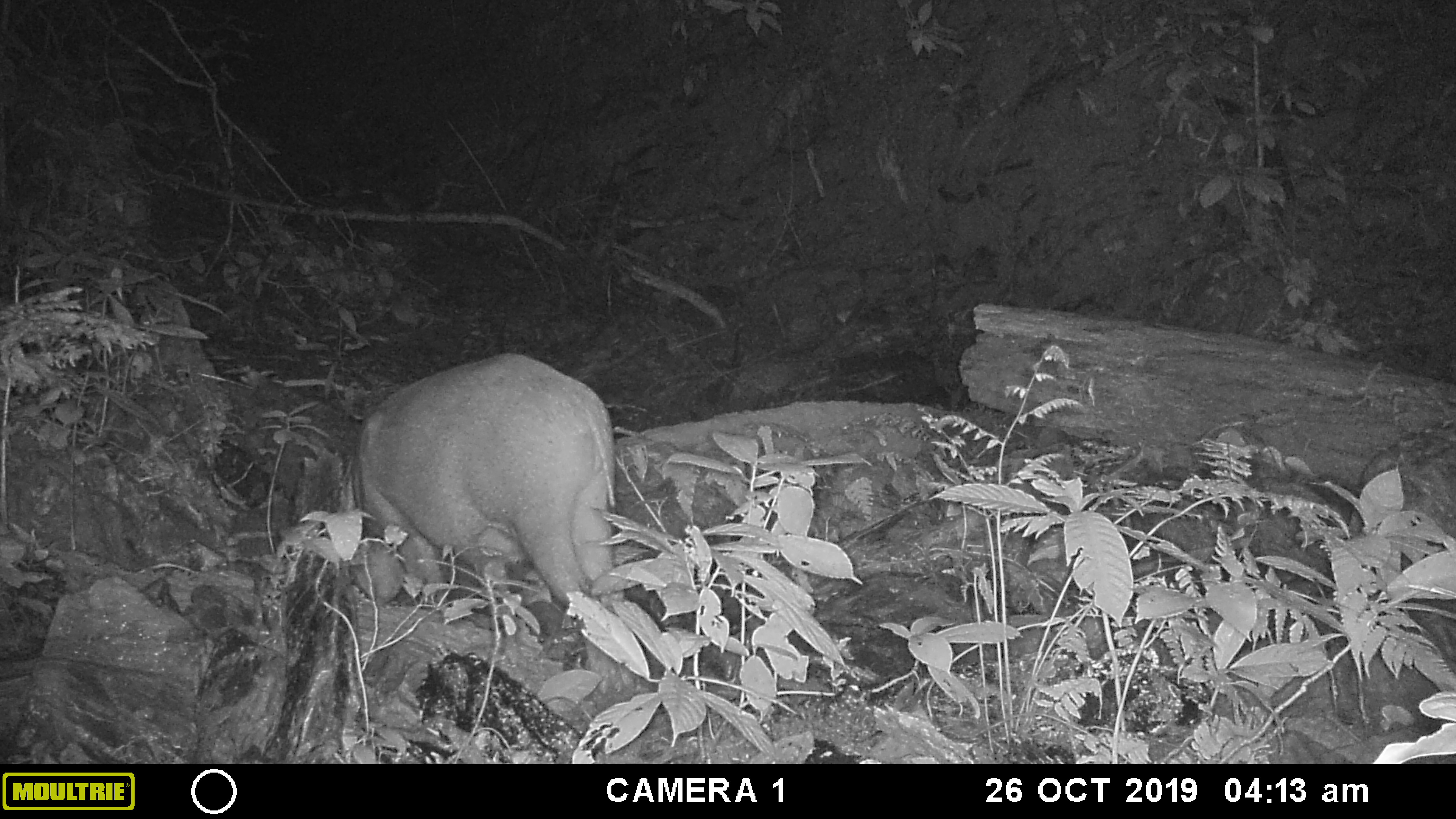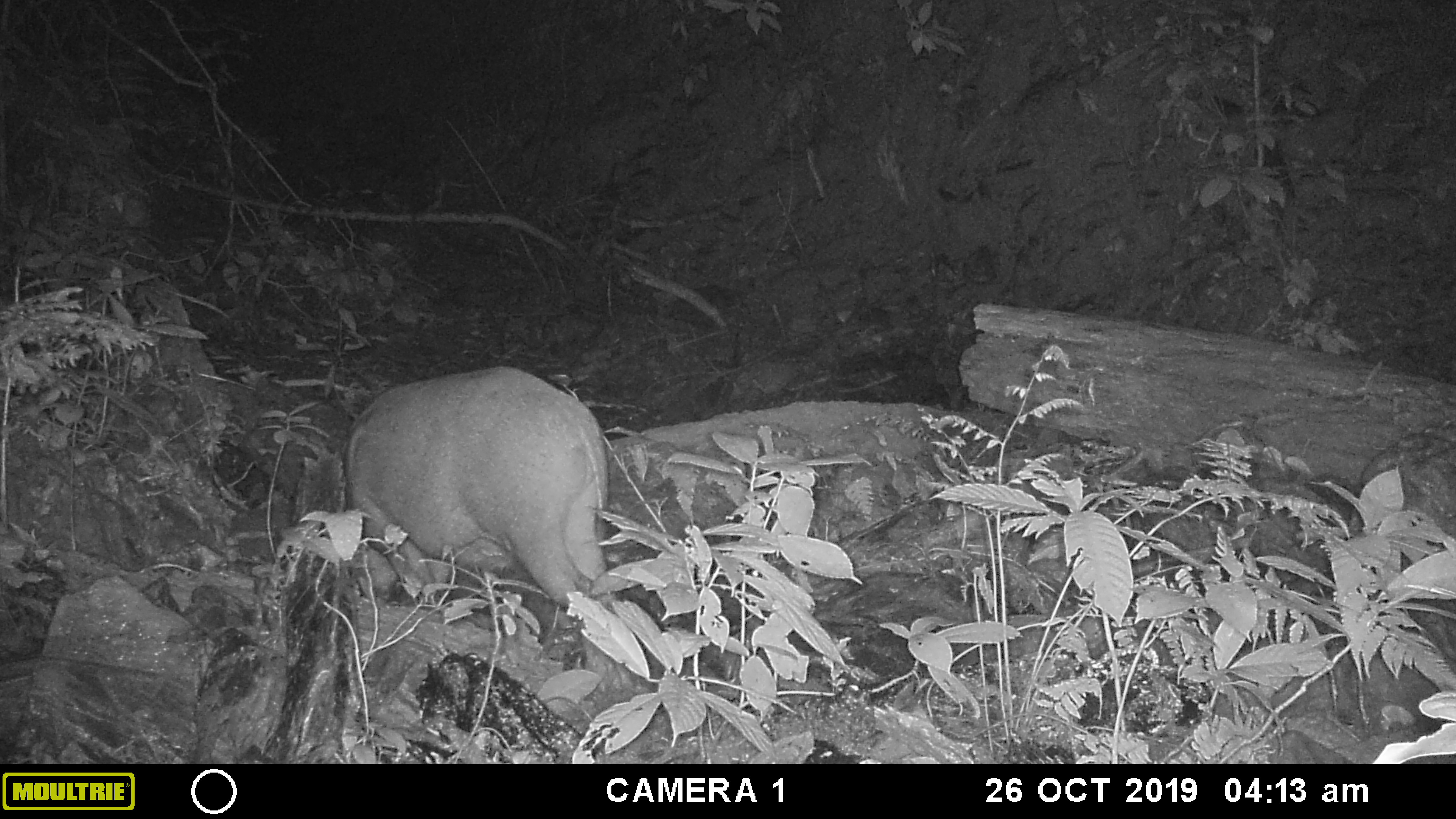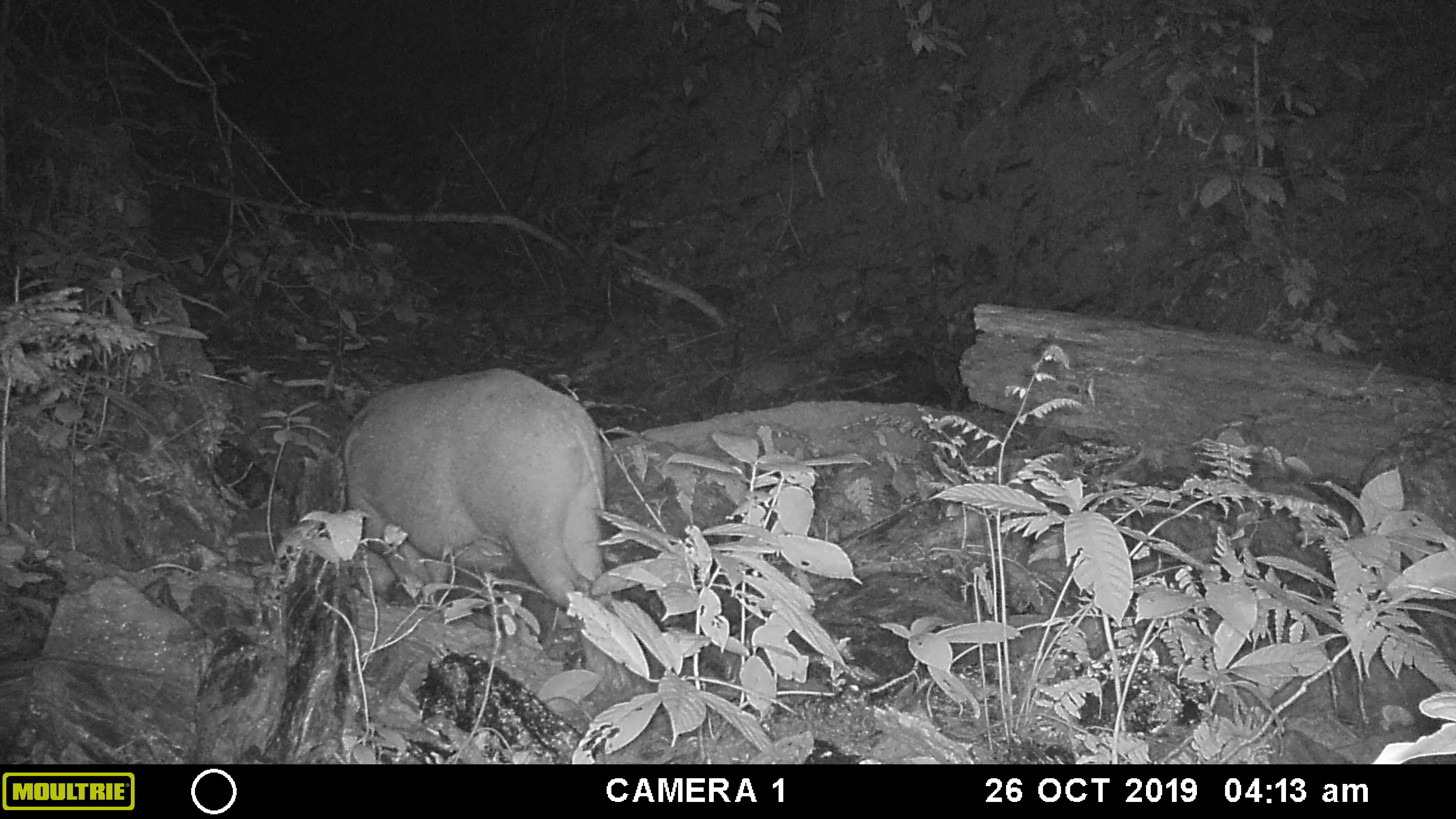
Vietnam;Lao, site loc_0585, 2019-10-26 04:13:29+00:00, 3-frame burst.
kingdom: Animalia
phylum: Chordata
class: Mammalia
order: Artiodactyla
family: Suidae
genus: Sus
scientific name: Sus scrofa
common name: eurasian wild pig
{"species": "eurasian wild pig (Sus scrofa)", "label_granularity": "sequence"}